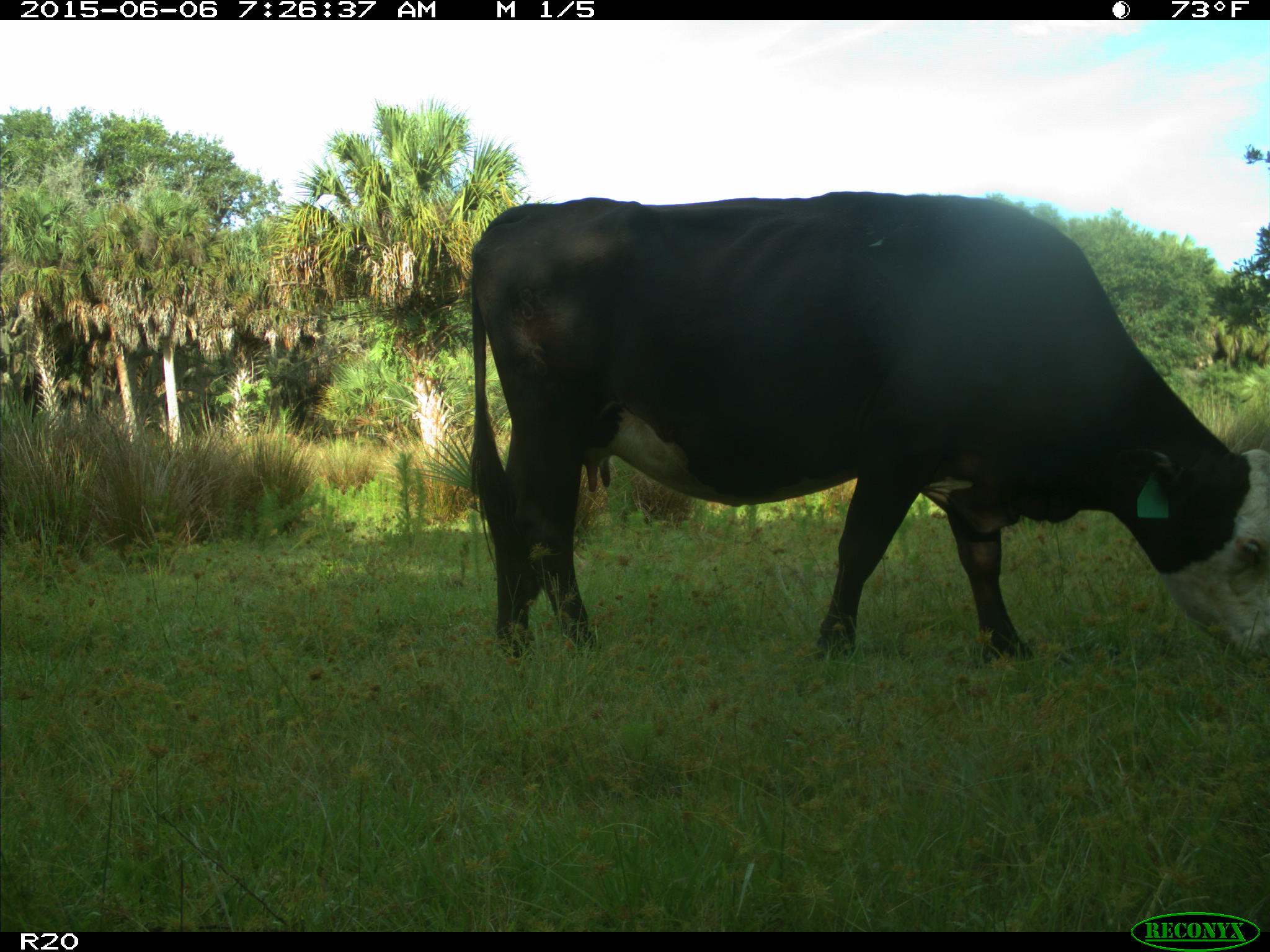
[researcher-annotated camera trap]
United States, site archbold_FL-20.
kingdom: Animalia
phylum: Chordata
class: Mammalia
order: Artiodactyla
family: Bovidae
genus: Bos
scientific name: Bos taurus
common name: domestic cow